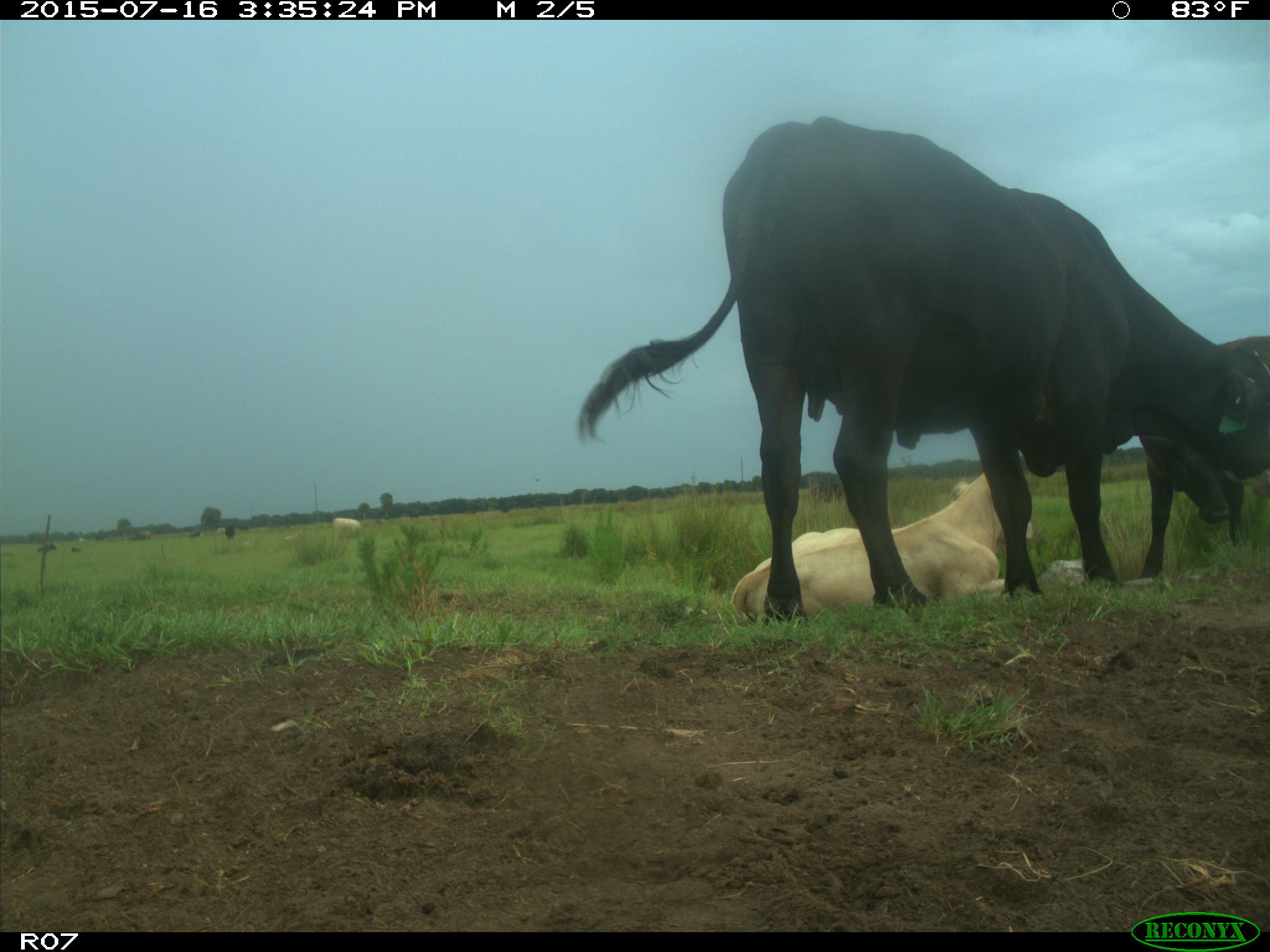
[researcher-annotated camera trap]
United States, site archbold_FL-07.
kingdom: Animalia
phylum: Chordata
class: Mammalia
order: Artiodactyla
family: Bovidae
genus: Bos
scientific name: Bos taurus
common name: domestic cow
Bos taurus (domestic cow).